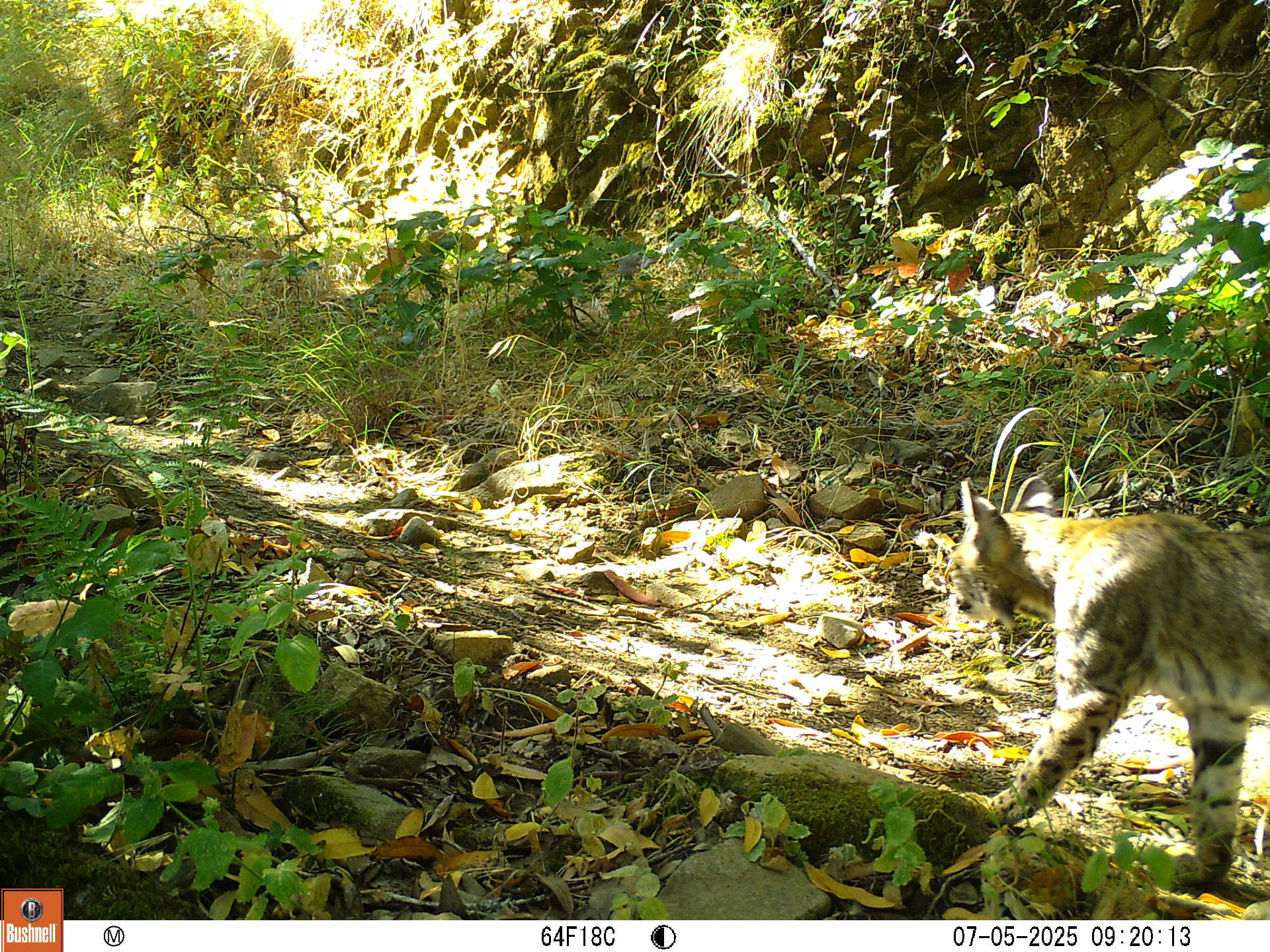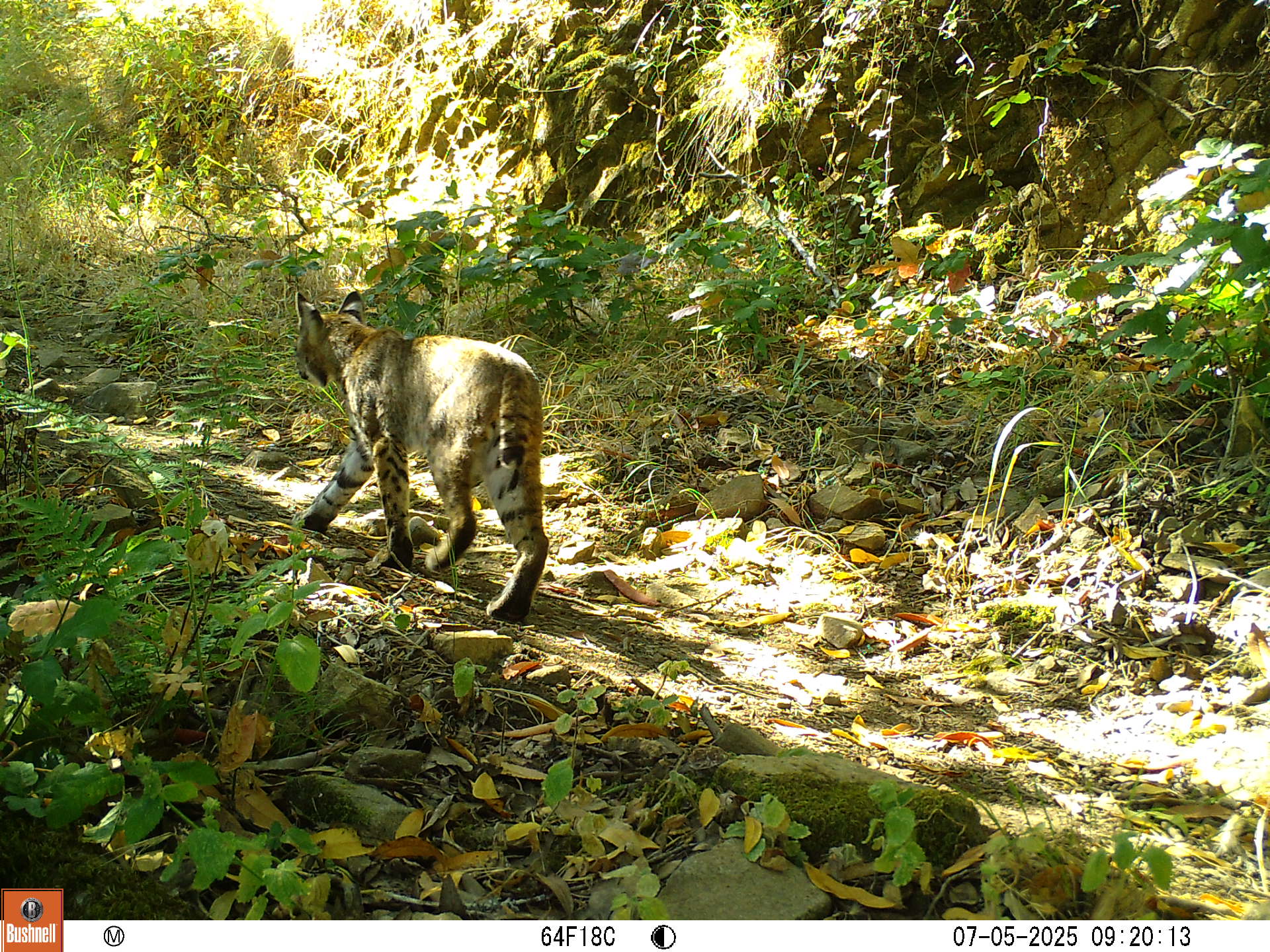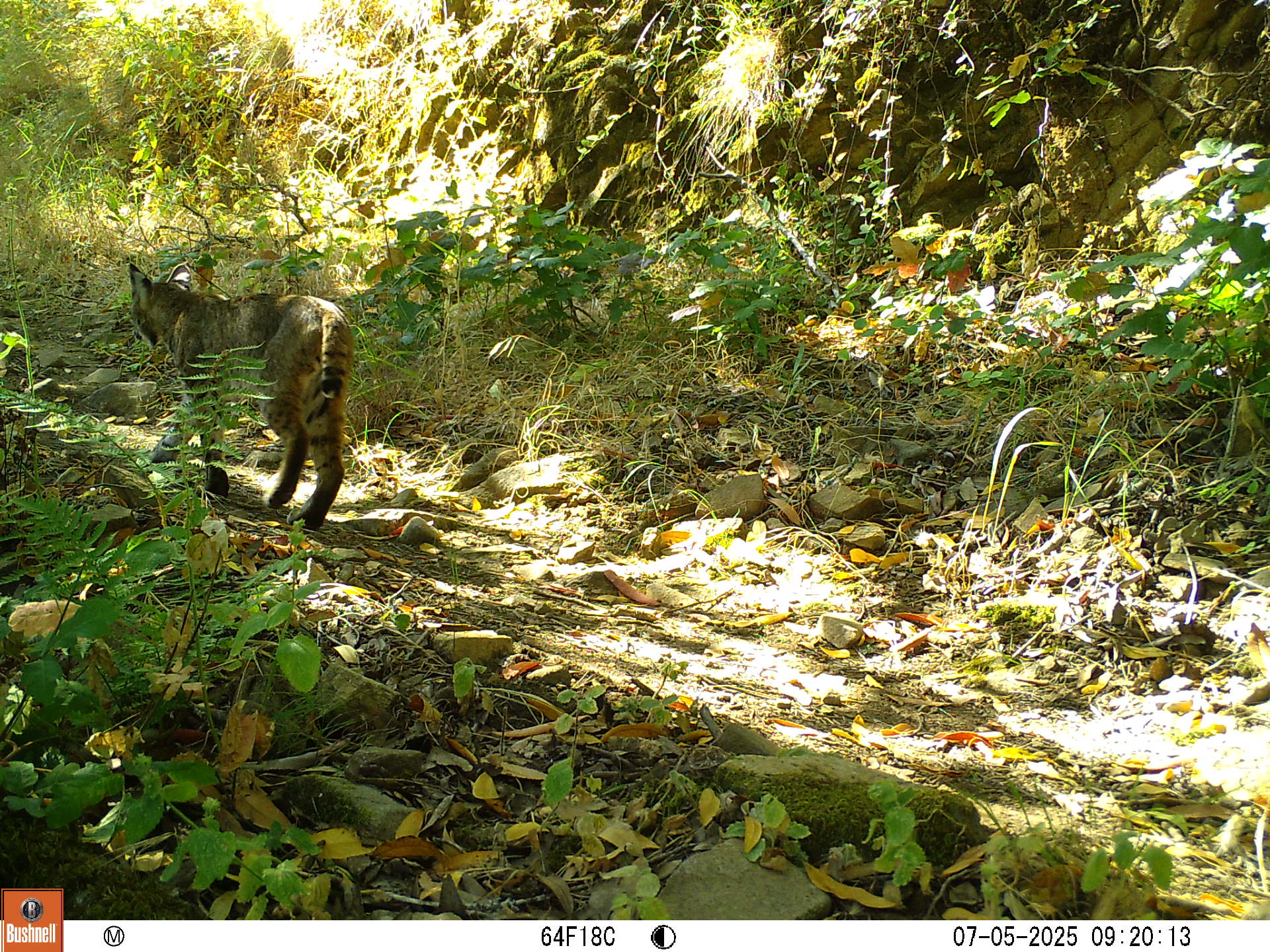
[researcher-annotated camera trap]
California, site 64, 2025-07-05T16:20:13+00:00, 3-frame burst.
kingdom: Animalia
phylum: Chordata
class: Mammalia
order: Carnivora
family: Felidae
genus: Lynx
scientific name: Lynx rufus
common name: bobcat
Bobcat (Lynx rufus).